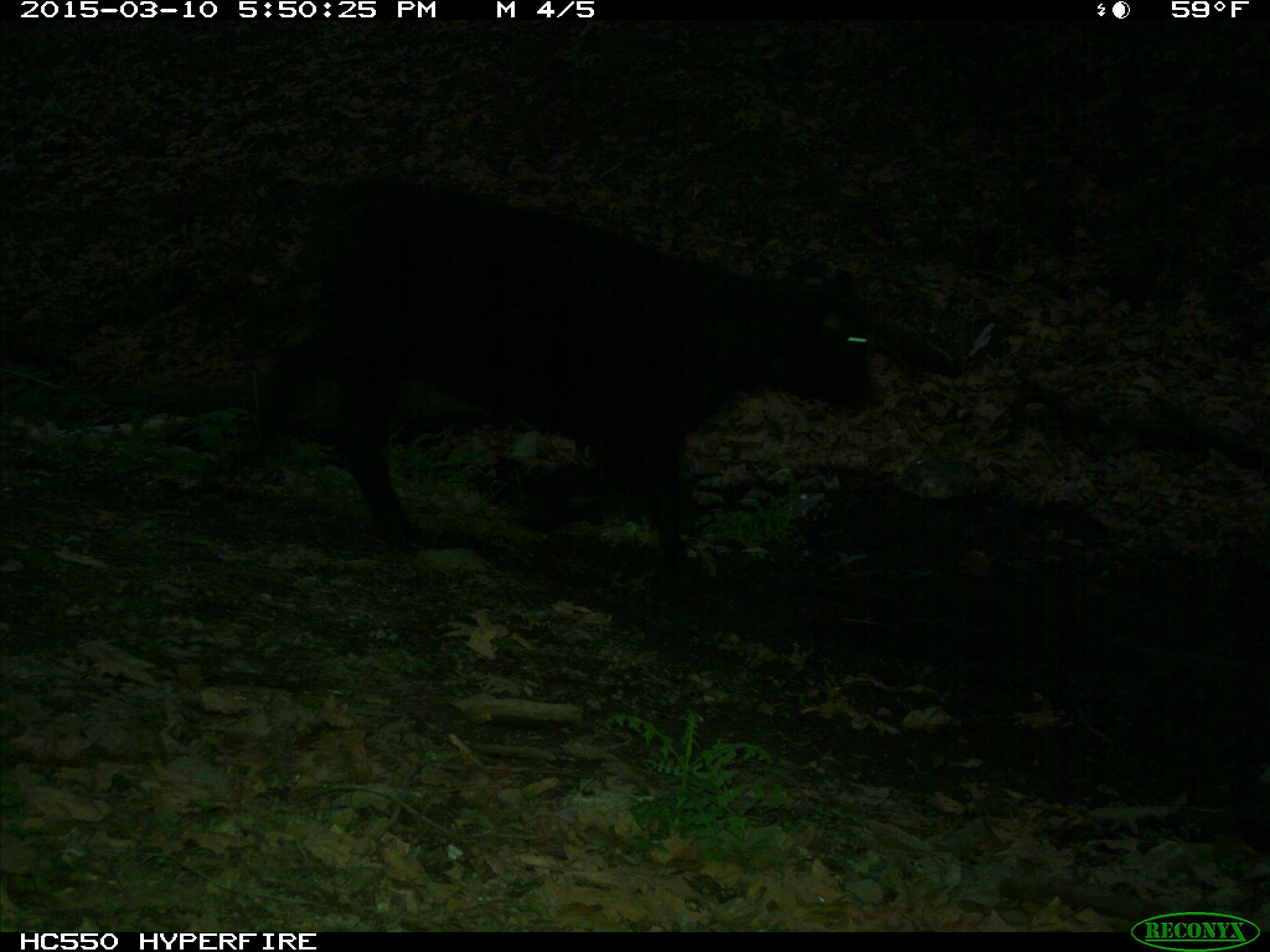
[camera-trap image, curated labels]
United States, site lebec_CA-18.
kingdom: Animalia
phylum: Chordata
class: Mammalia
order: Artiodactyla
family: Bovidae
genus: Bos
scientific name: Bos taurus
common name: domestic cow